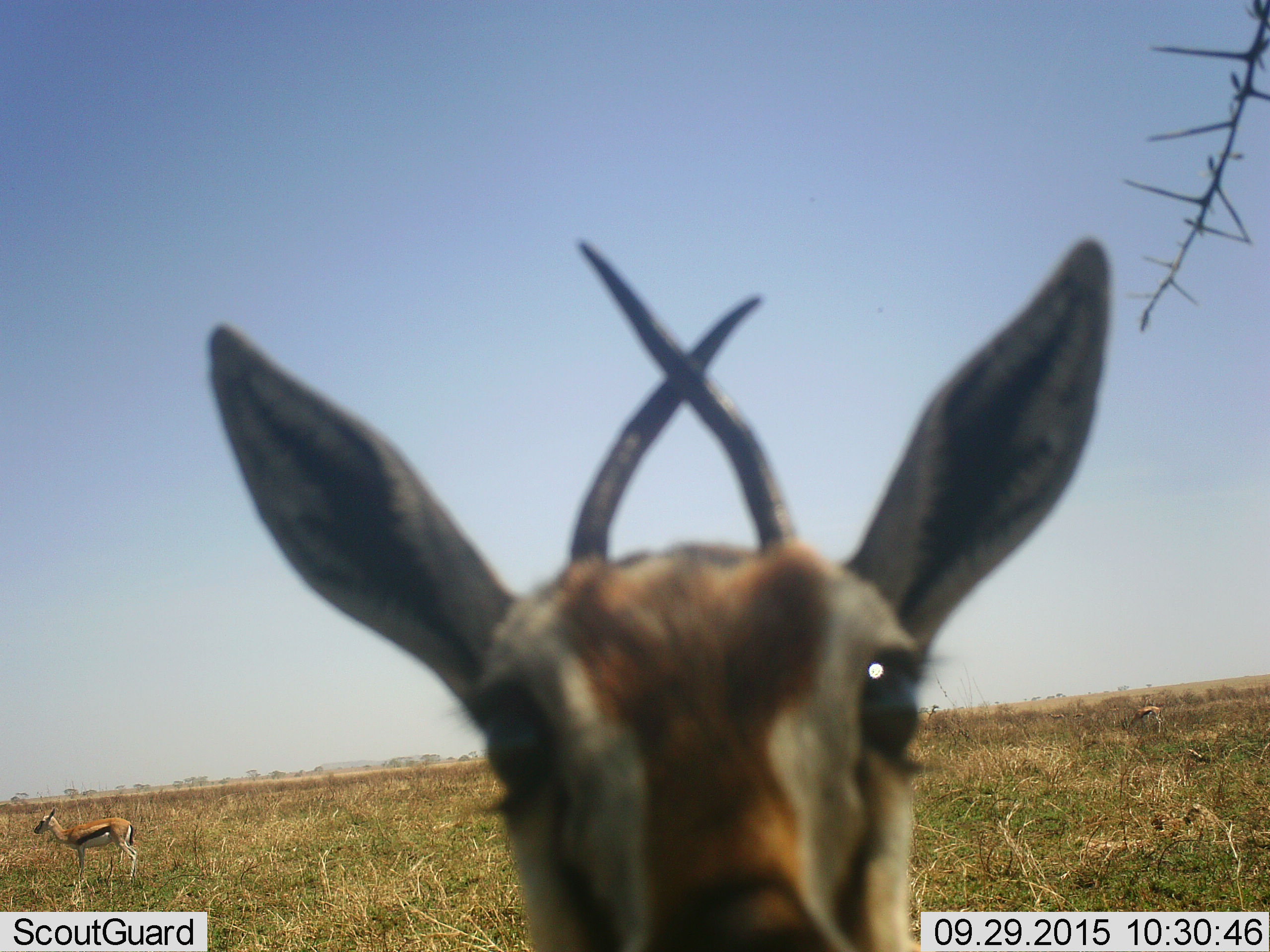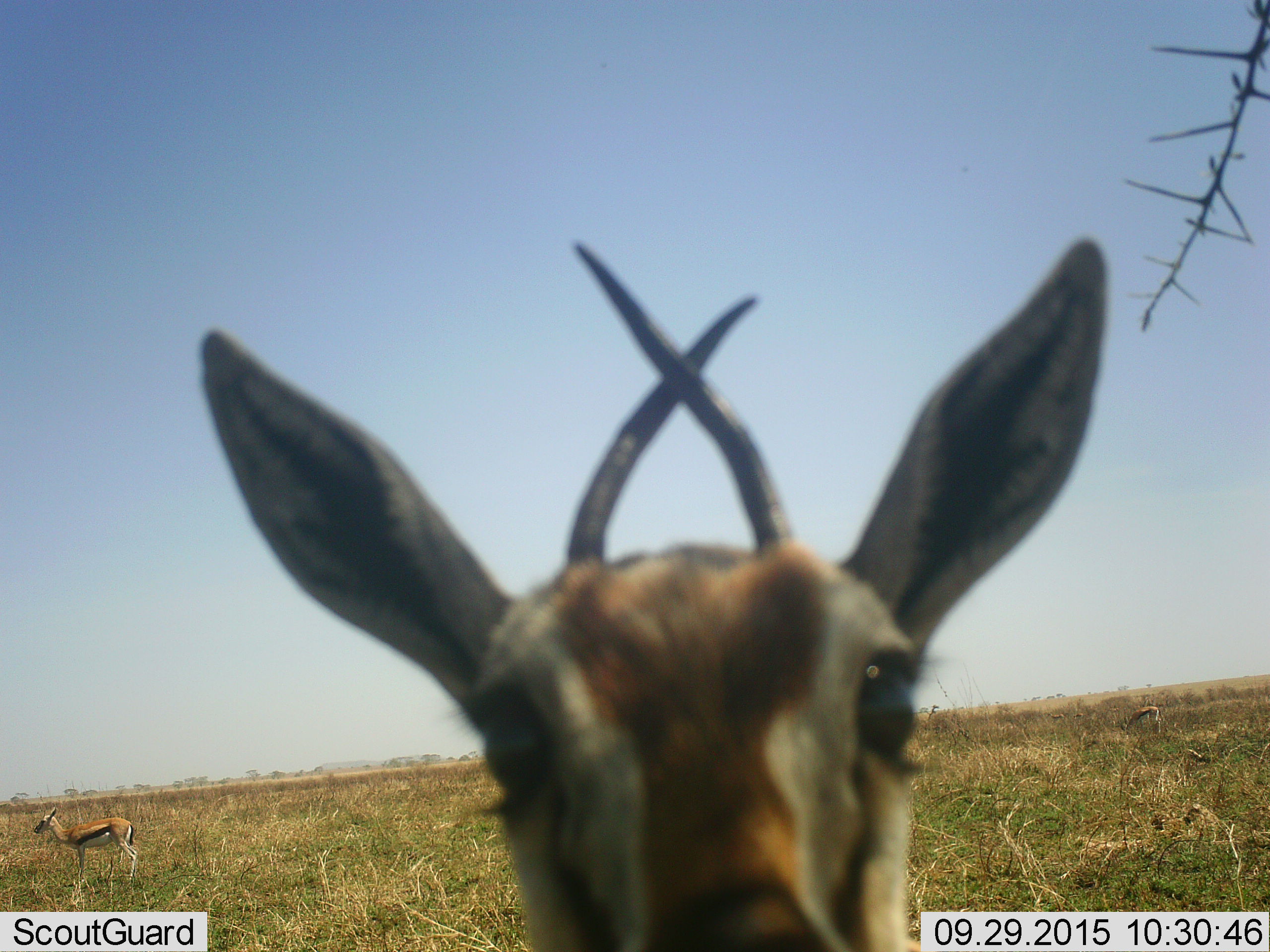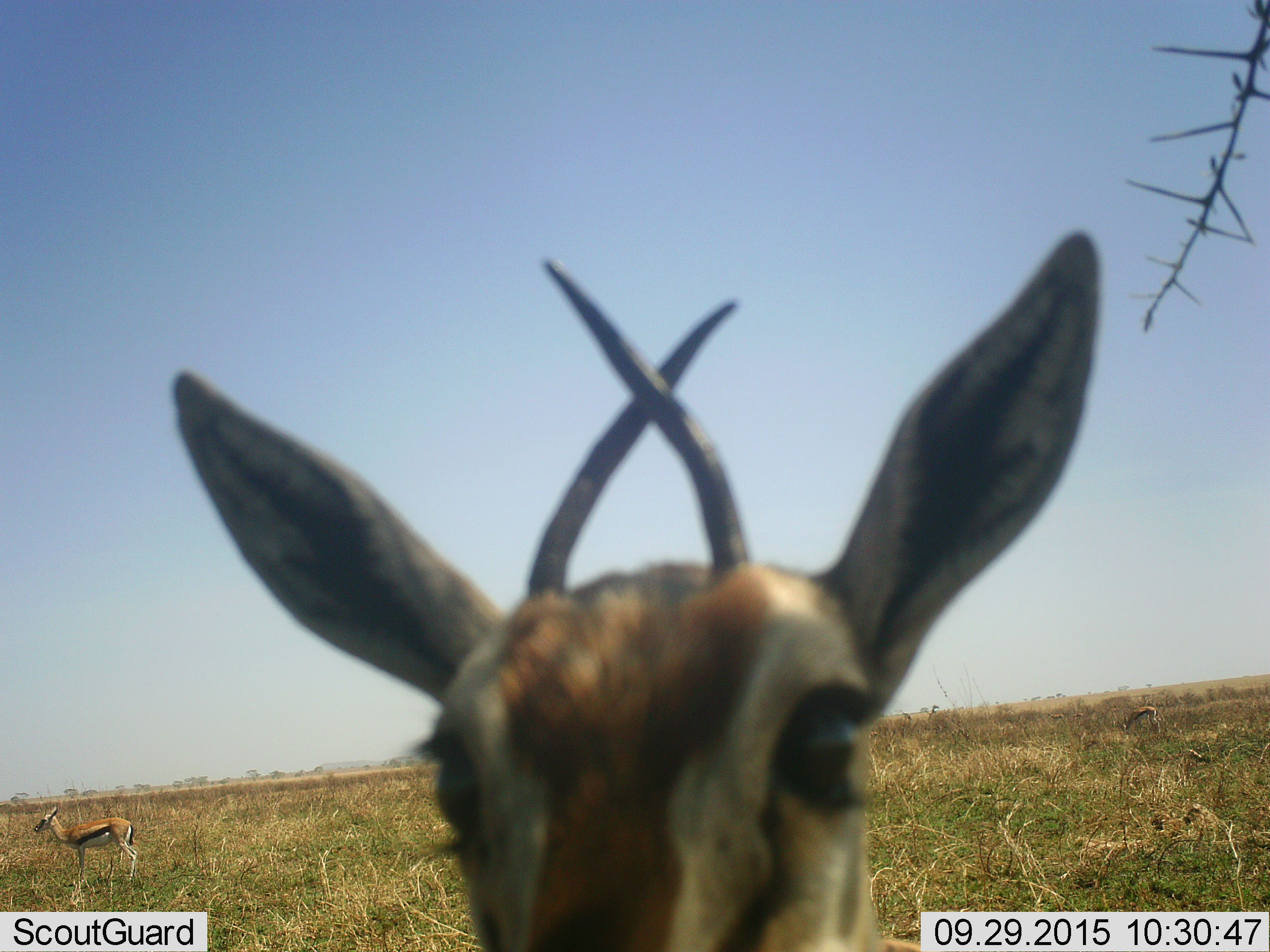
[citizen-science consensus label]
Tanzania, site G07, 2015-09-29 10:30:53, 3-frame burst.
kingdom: Animalia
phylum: Chordata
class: Mammalia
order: Artiodactyla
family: Bovidae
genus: Eudorcas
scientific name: Eudorcas thomsonii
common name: thomson's gazelle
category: gazellethomsons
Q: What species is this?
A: Gazellethomsons (thomson's gazelle) (Eudorcas thomsonii).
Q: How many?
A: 3.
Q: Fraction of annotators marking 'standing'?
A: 100%.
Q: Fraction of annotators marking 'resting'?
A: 0%.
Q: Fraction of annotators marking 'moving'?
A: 12%.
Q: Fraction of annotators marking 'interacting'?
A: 0%.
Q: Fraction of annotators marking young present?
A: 0%.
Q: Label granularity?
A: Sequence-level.